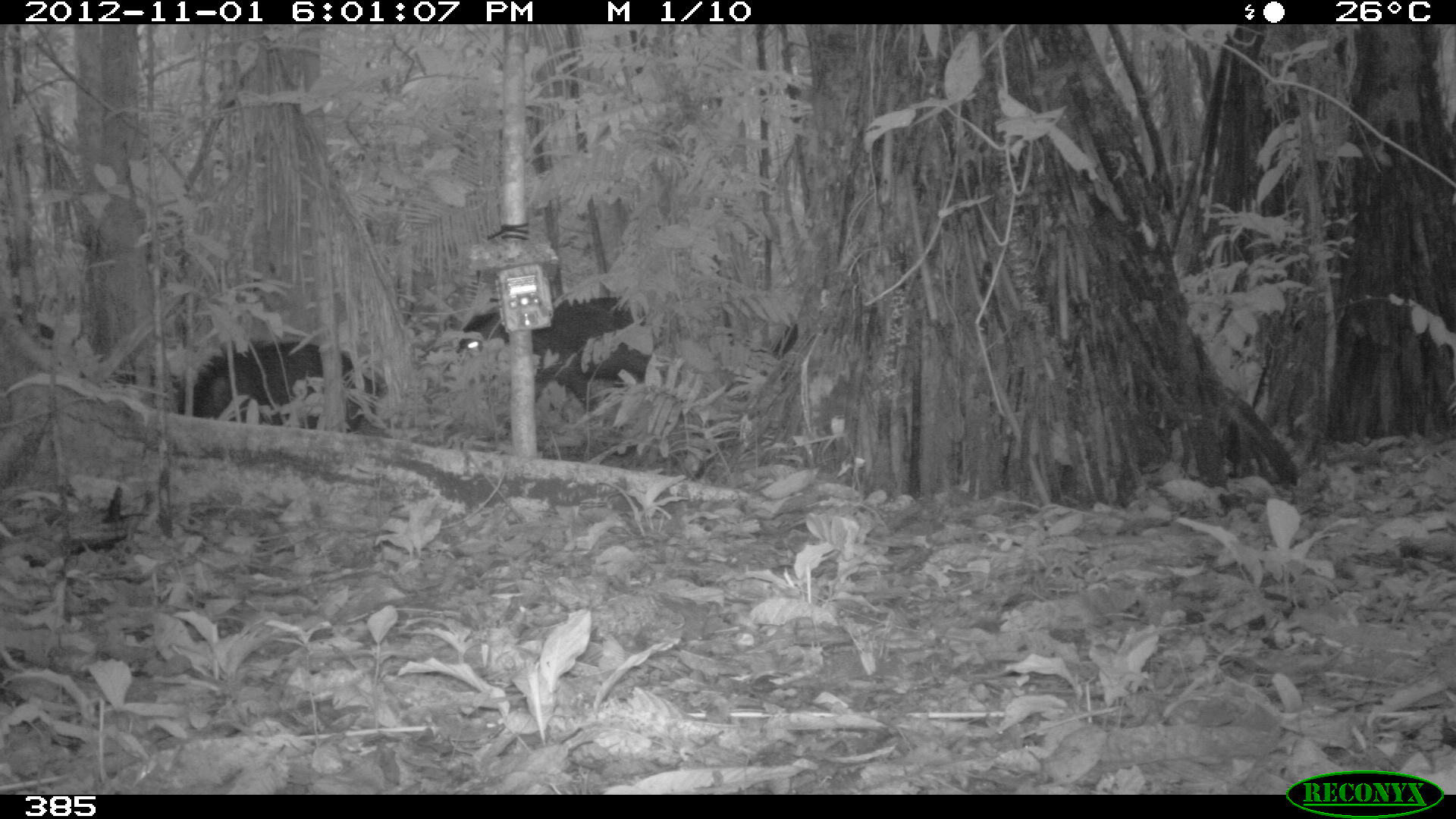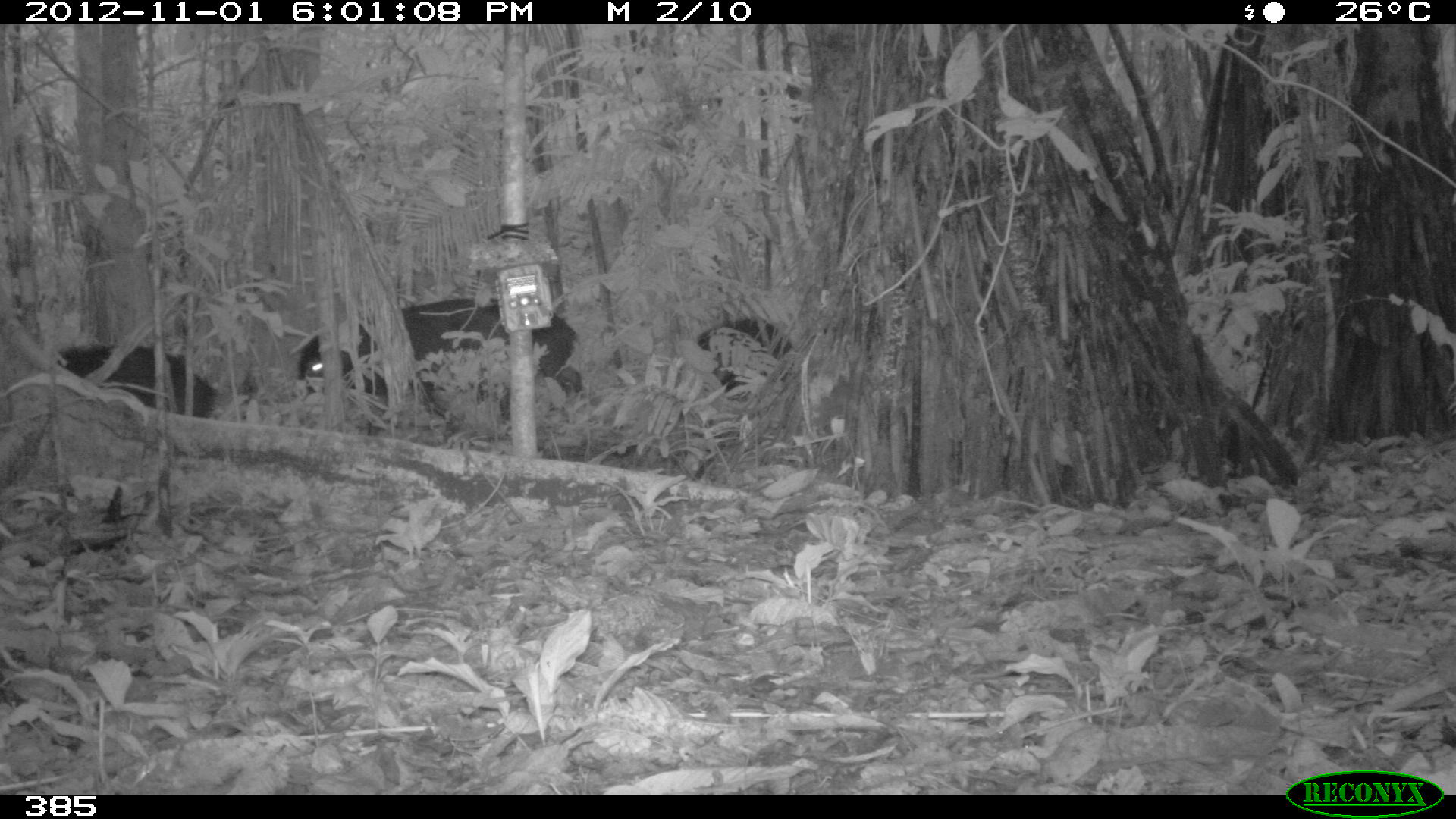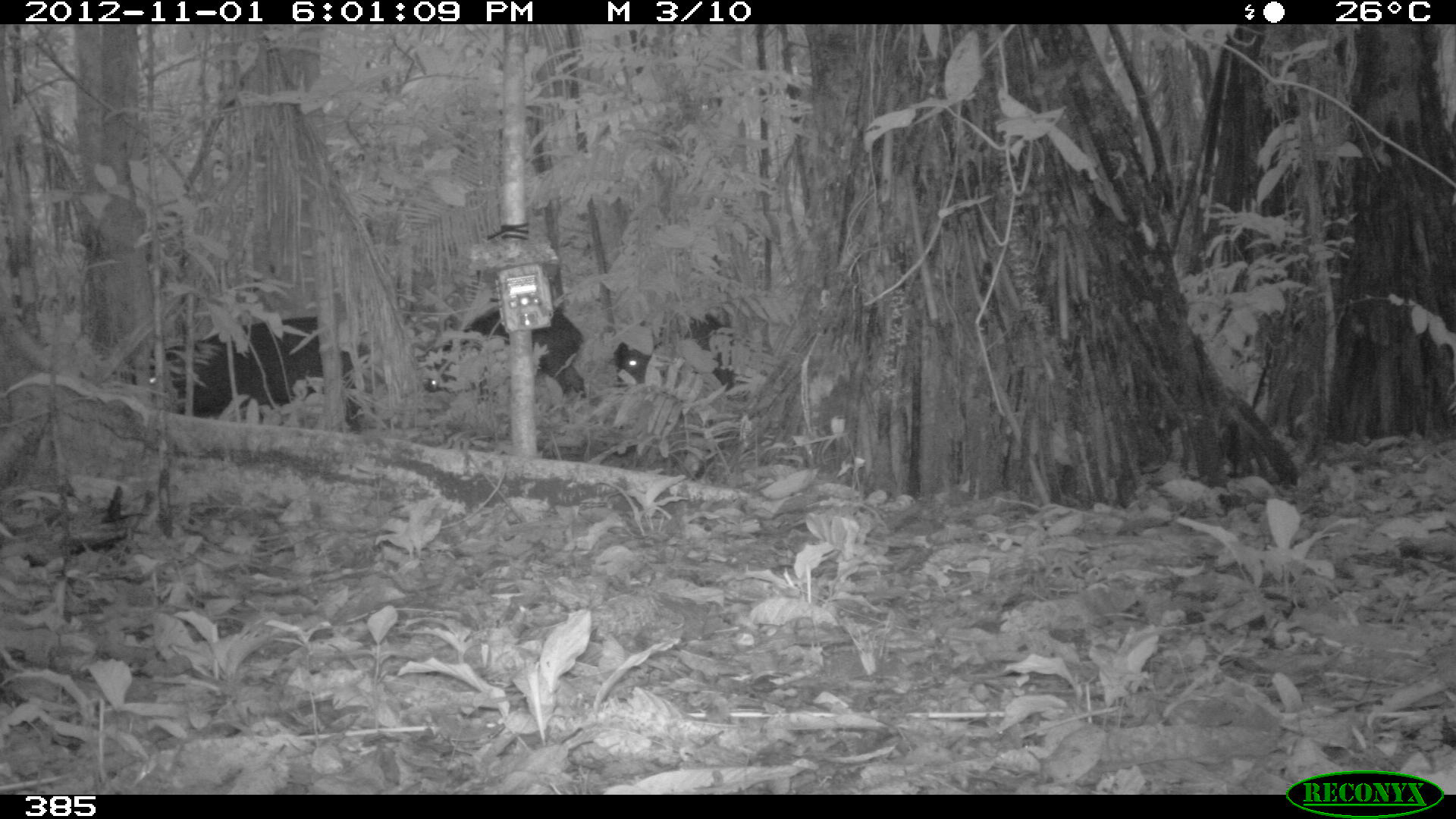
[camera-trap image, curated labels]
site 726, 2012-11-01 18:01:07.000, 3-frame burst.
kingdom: Animalia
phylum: Chordata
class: Mammalia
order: Artiodactyla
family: Tayassuidae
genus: Tayassu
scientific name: Tayassu pecari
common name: white-lipped peccary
Tayassu pecari (white-lipped peccary).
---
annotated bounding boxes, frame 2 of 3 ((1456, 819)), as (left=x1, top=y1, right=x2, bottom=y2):
tayassu pecari: (left=292, top=295, right=586, bottom=424); (left=51, top=340, right=222, bottom=420); (left=692, top=312, right=795, bottom=406)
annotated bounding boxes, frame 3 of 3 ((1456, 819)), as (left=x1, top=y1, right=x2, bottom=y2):
tayassu pecari: (left=127, top=314, right=378, bottom=435); (left=417, top=297, right=588, bottom=401); (left=610, top=306, right=734, bottom=399)